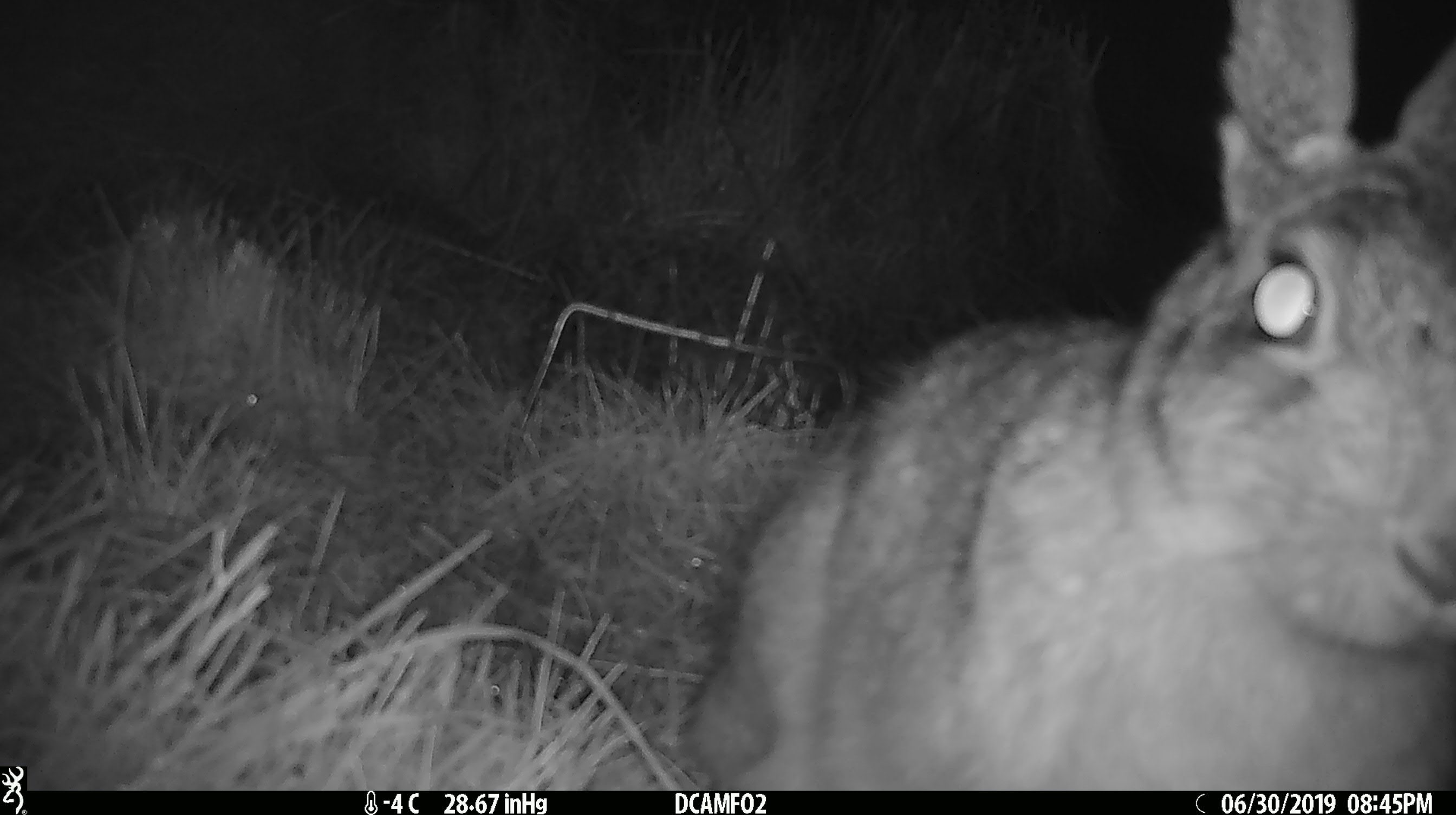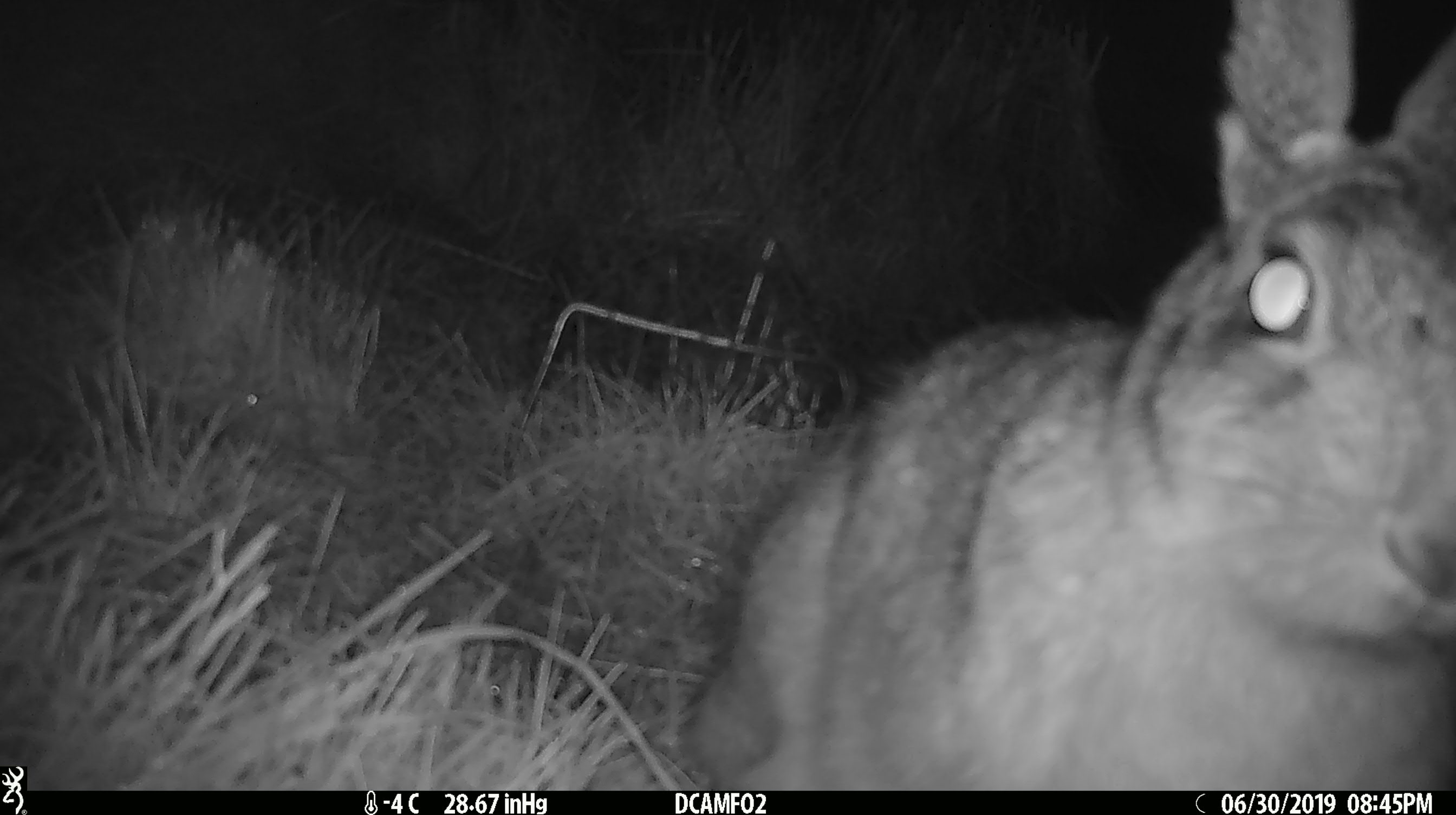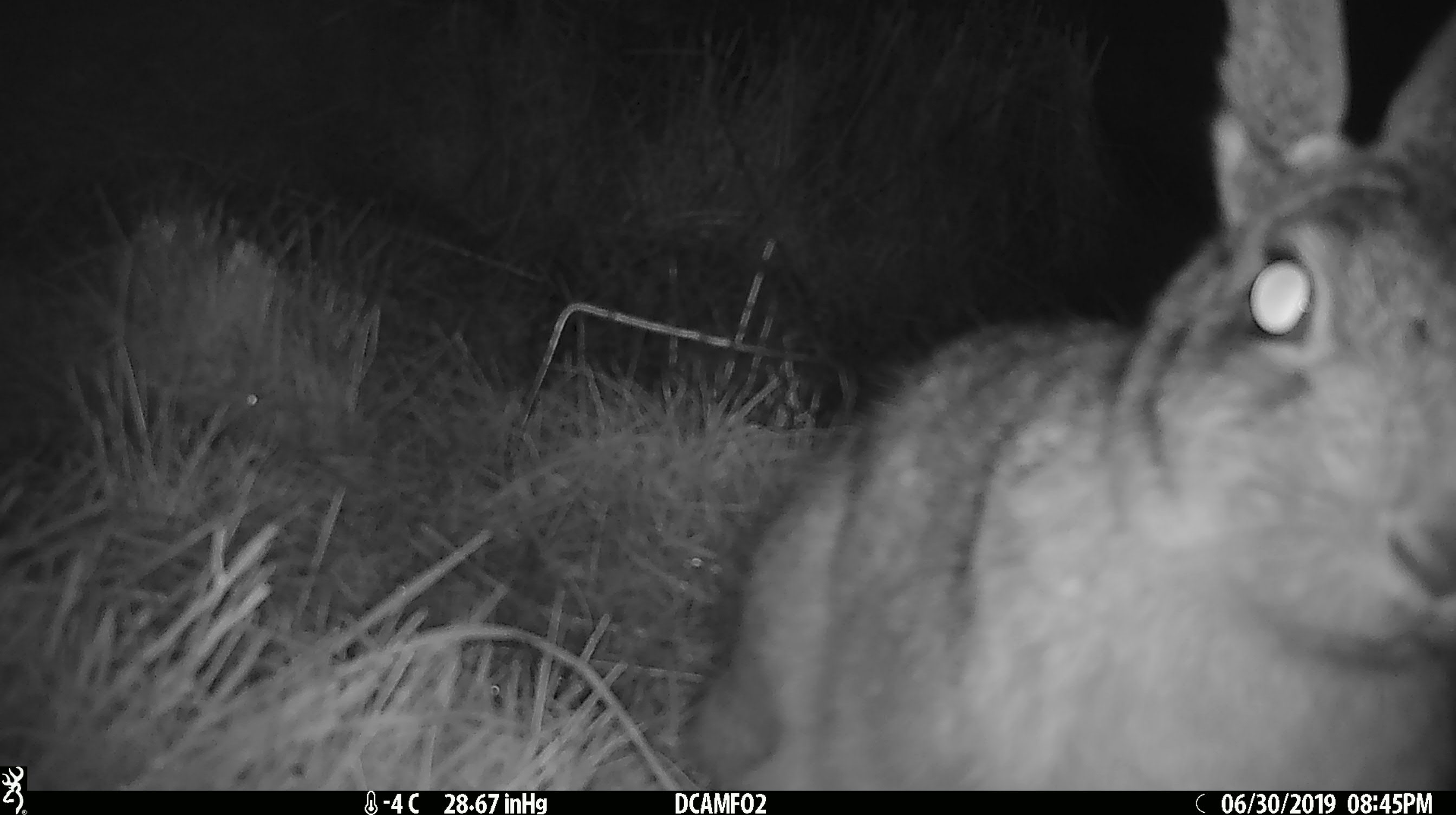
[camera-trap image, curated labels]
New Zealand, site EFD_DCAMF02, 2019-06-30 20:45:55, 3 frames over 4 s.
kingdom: Animalia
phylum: Chordata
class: Mammalia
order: Lagomorpha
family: Leporidae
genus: Lepus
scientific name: Lepus europaeus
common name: brown hare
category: hare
Hare (brown hare) (Lepus europaeus).